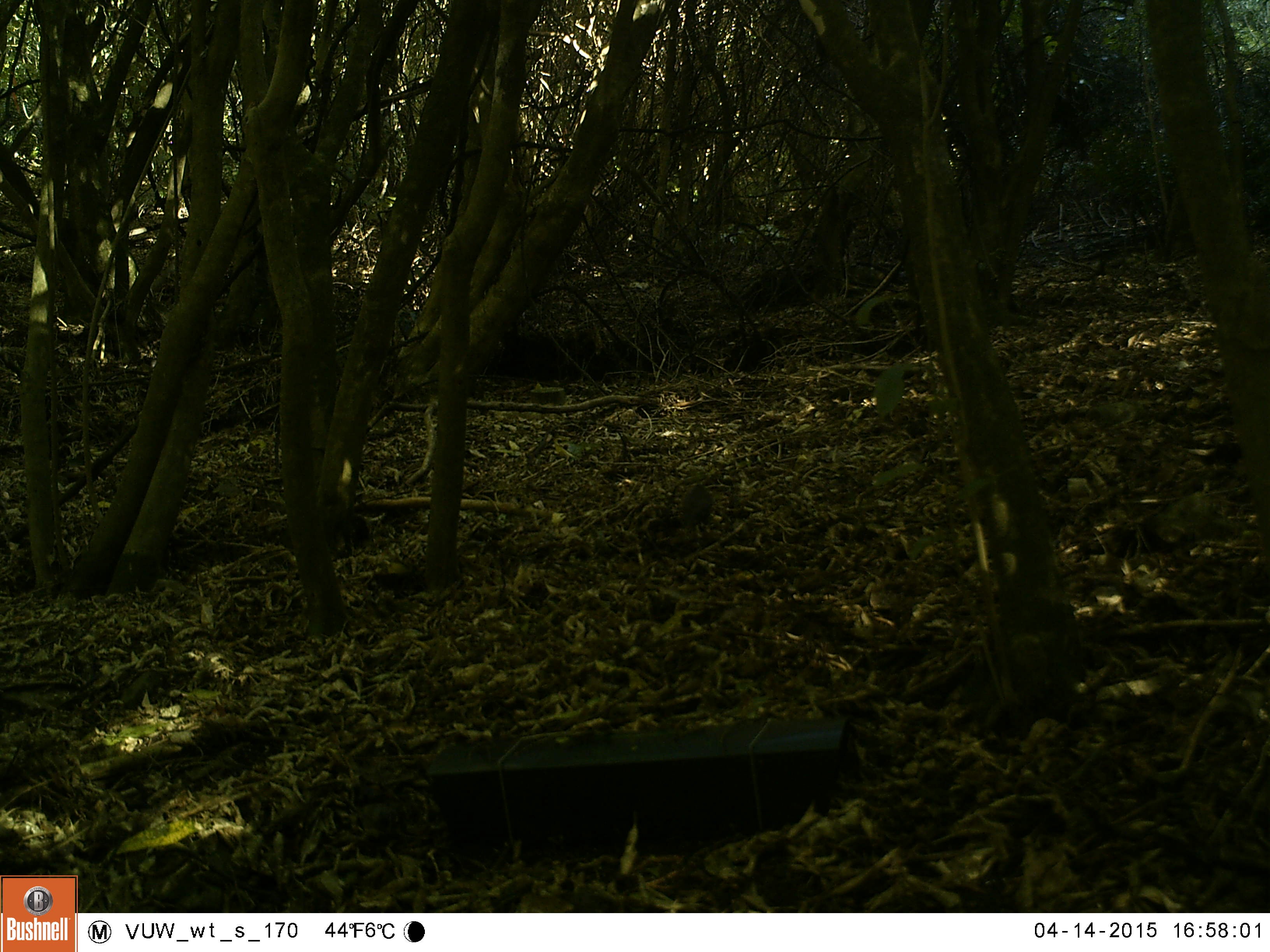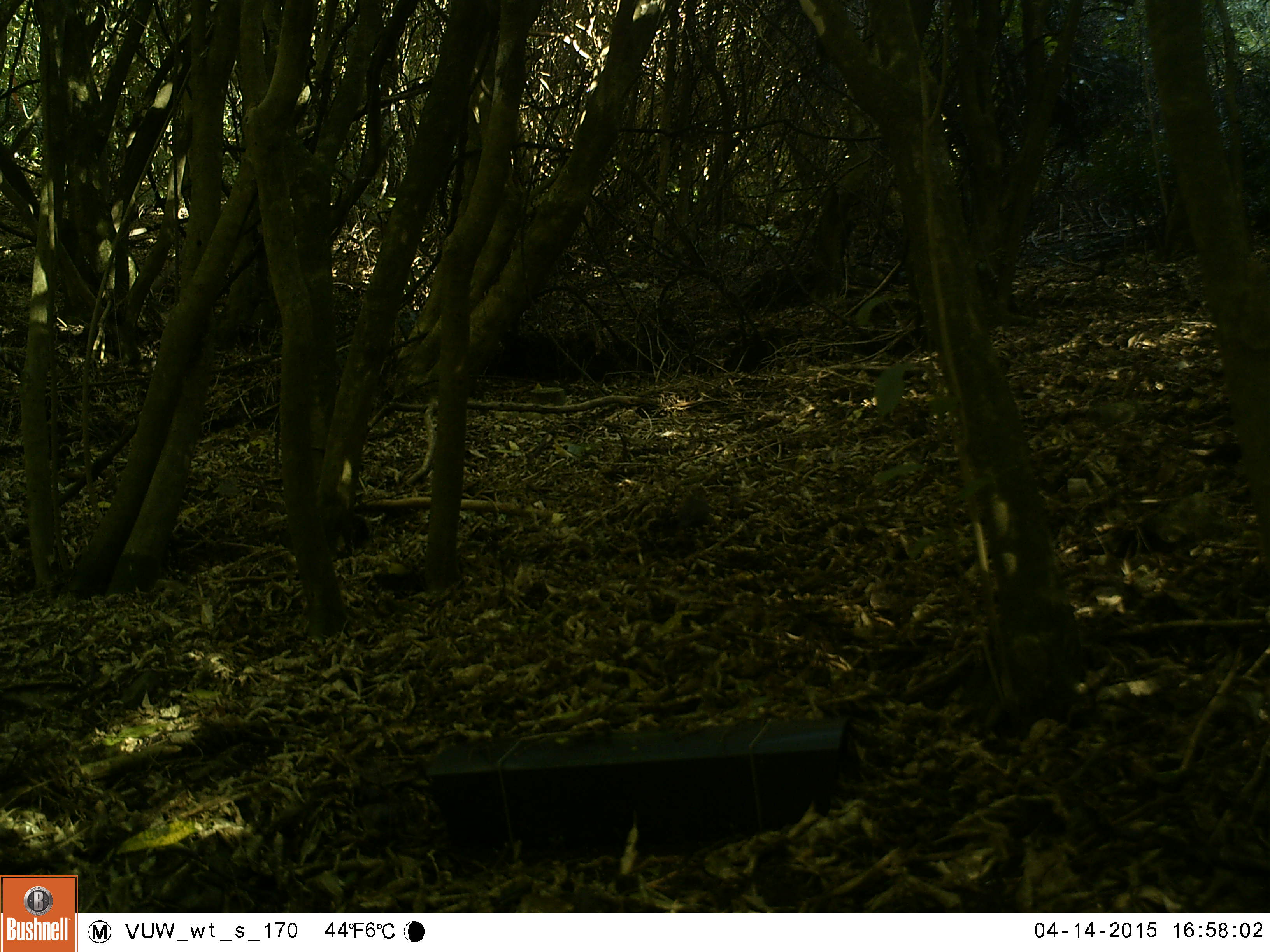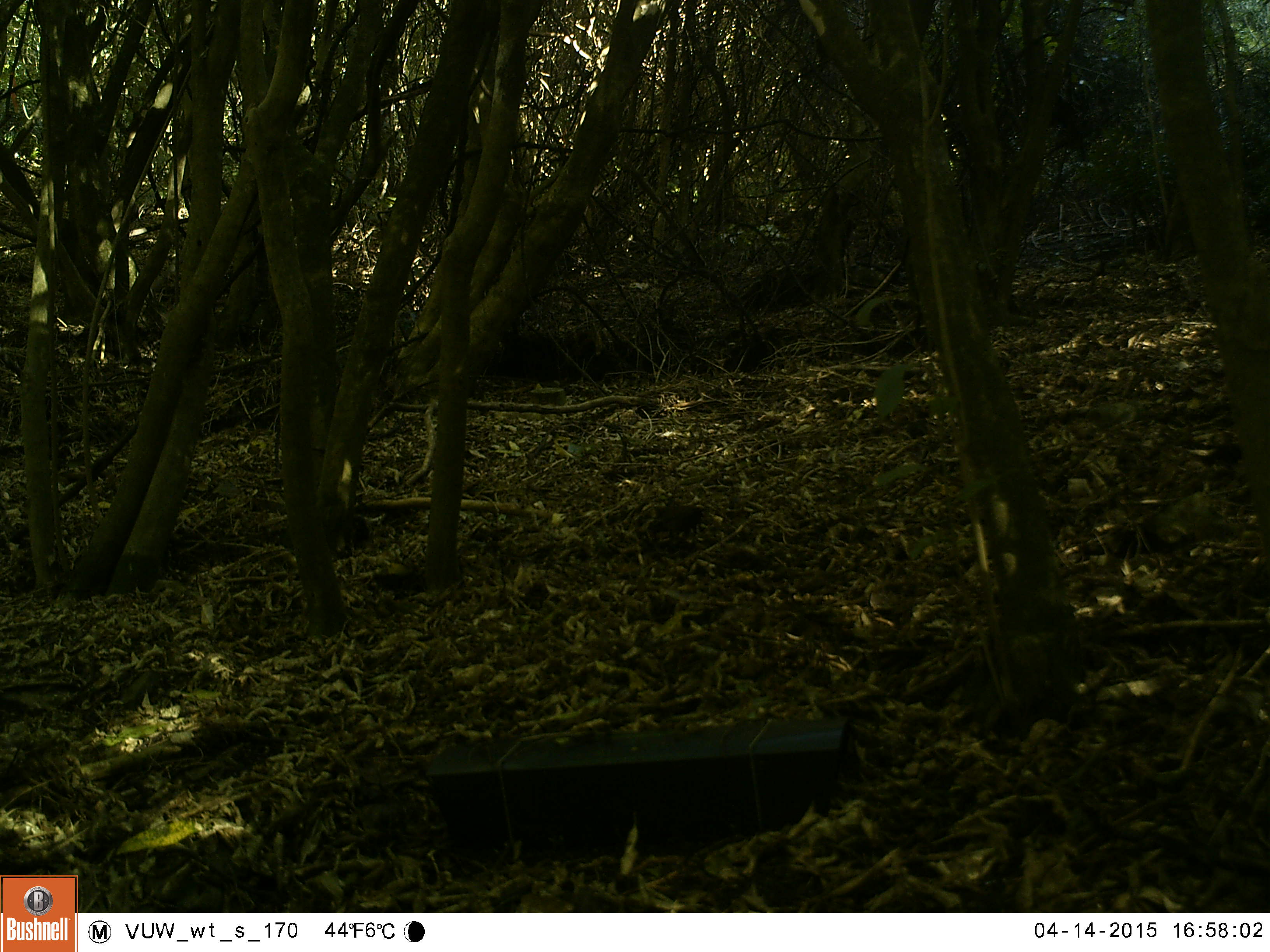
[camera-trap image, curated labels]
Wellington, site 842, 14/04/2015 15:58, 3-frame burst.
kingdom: Animalia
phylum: Chordata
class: Aves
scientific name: Aves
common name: bird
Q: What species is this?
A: Bird (Aves).